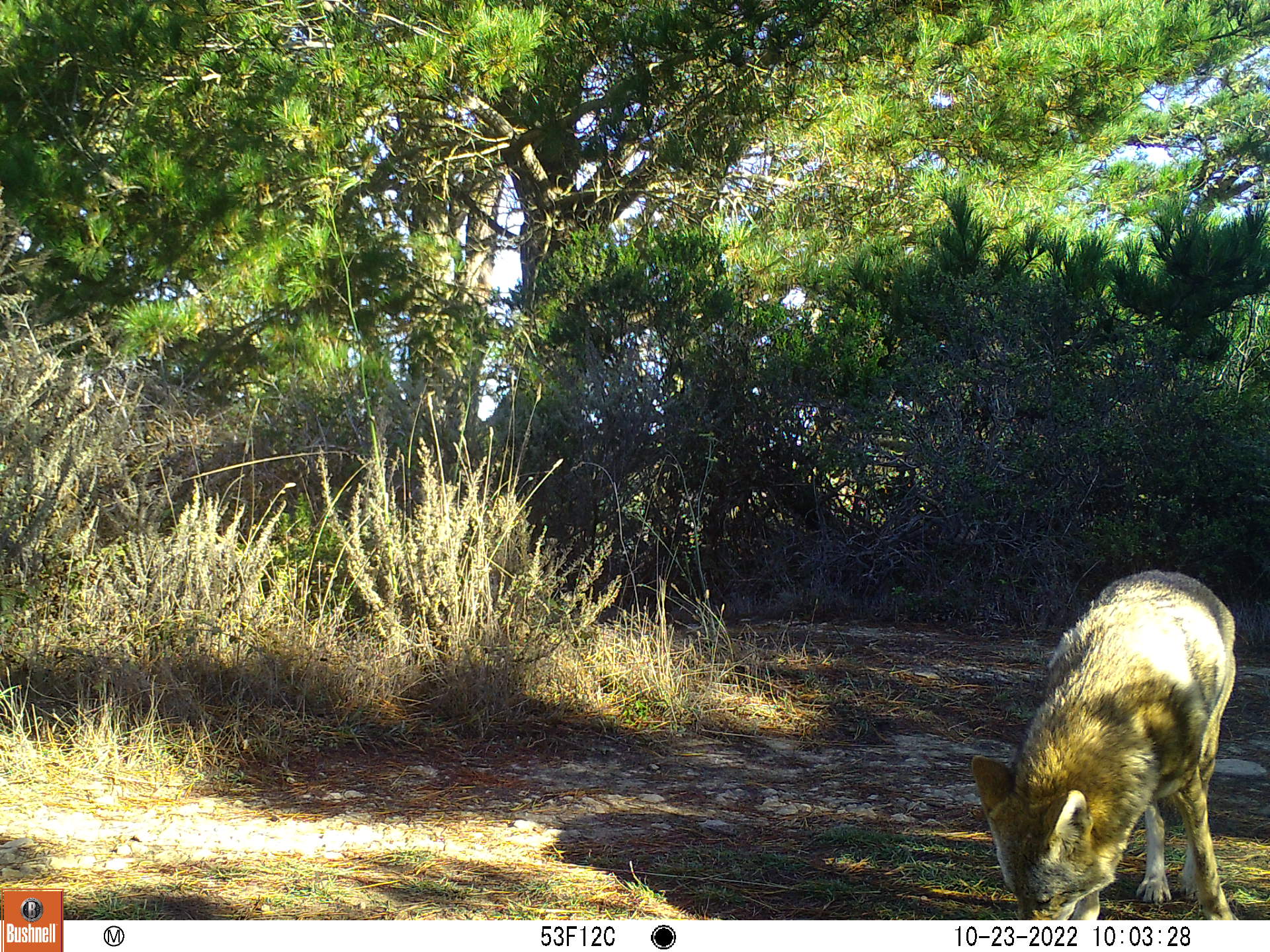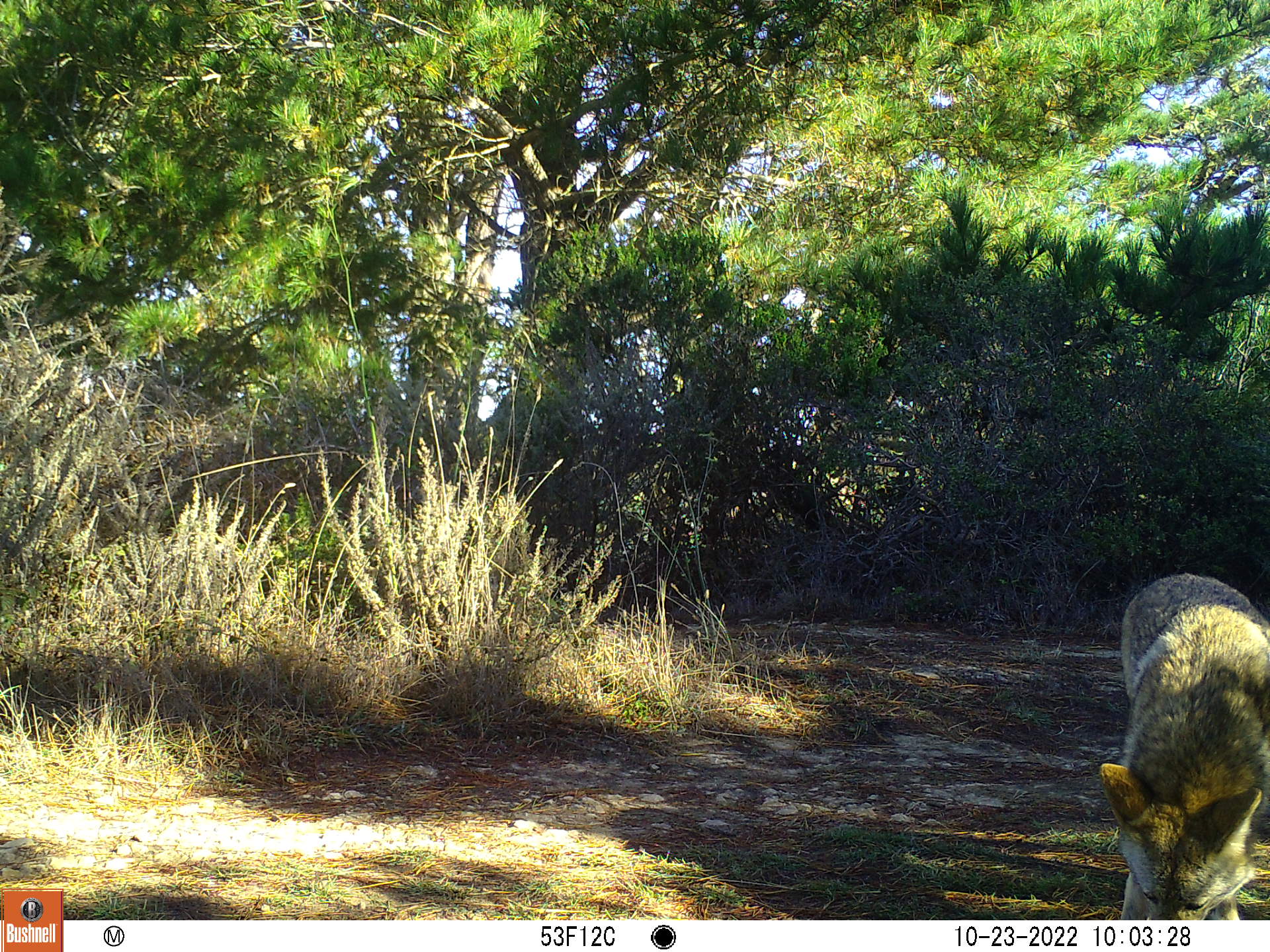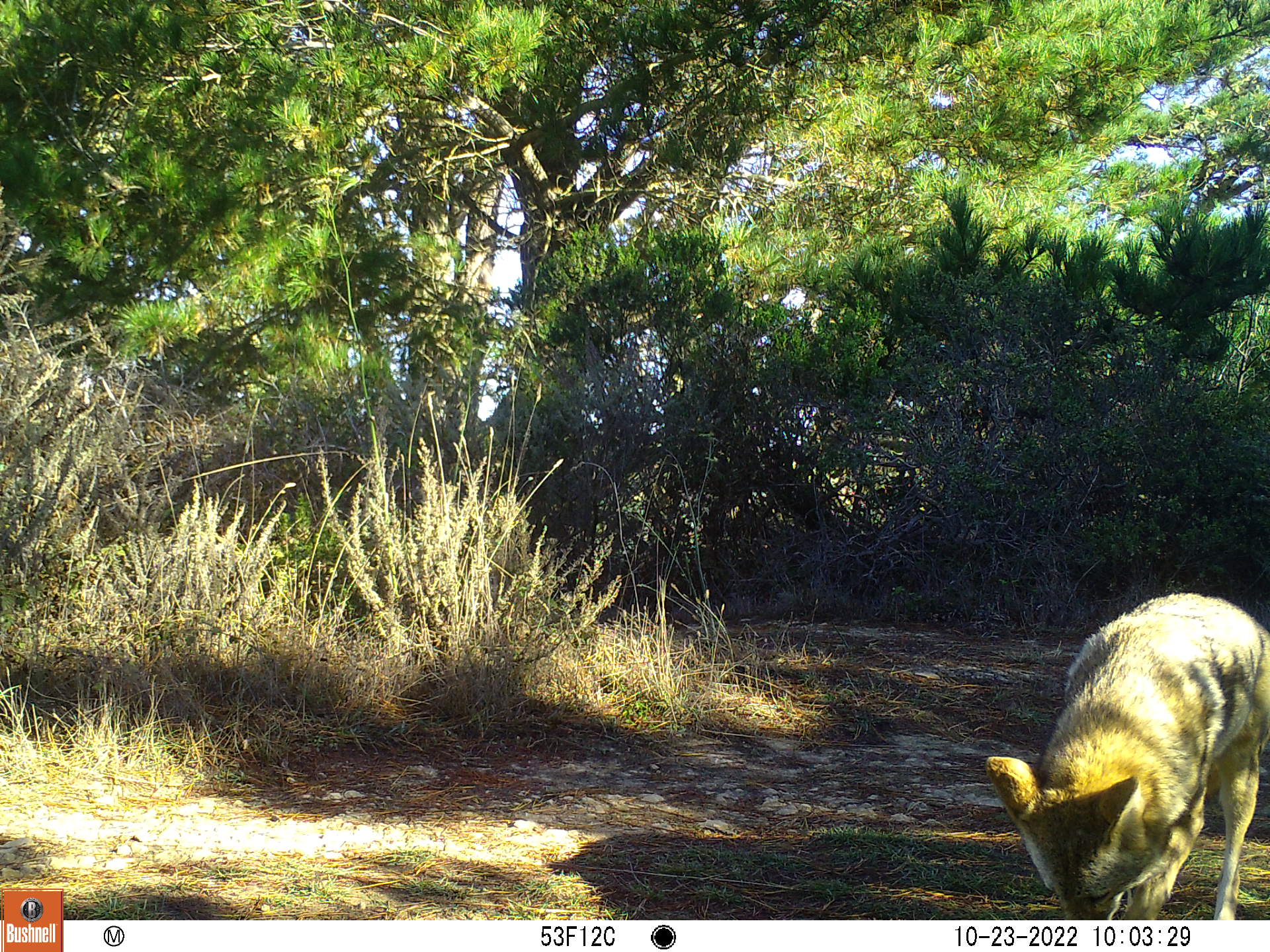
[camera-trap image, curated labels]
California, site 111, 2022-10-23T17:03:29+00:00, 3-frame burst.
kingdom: Animalia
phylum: Chordata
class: Mammalia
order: Carnivora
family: Canidae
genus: Canis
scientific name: Canis latrans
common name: coyote